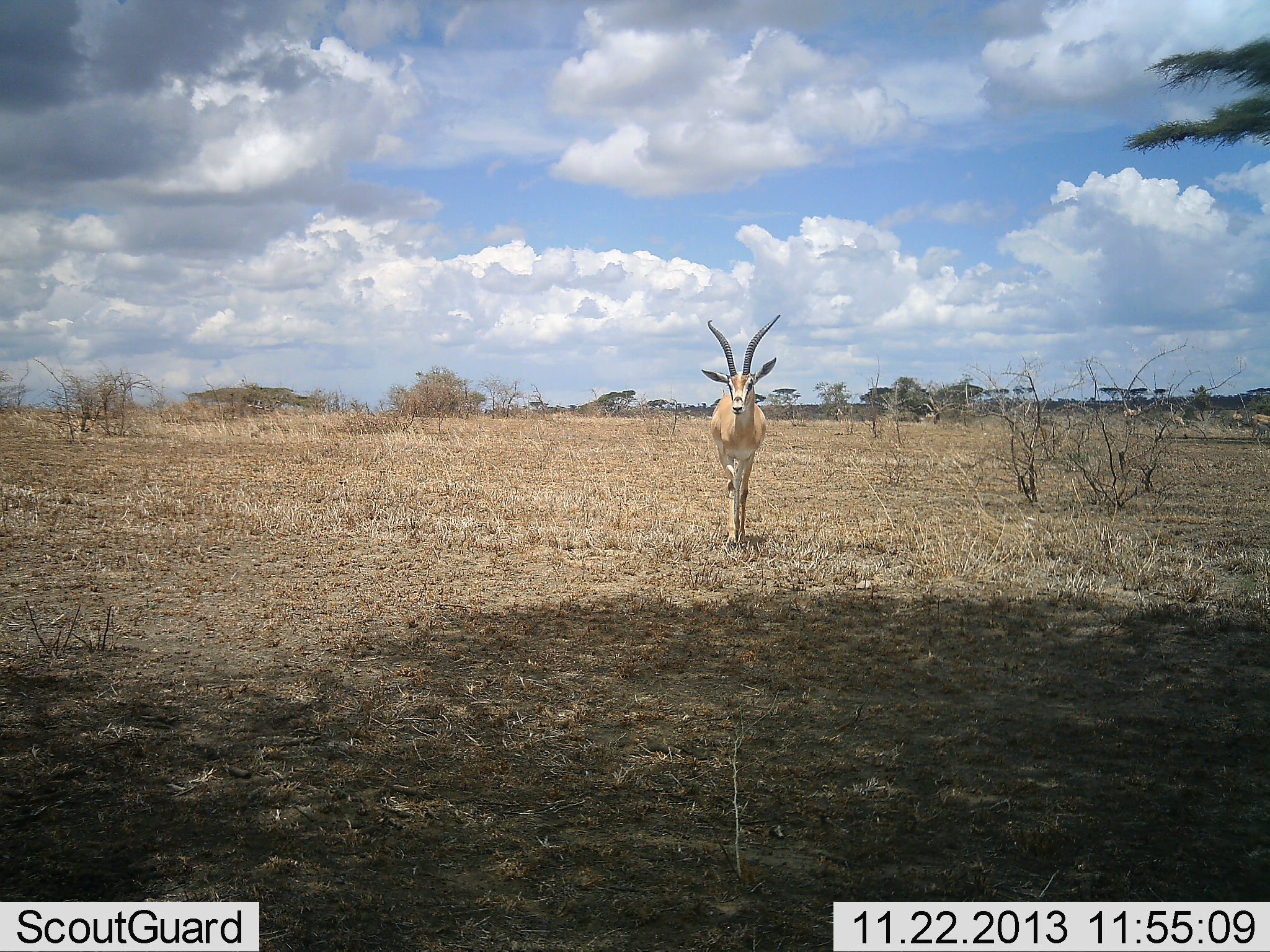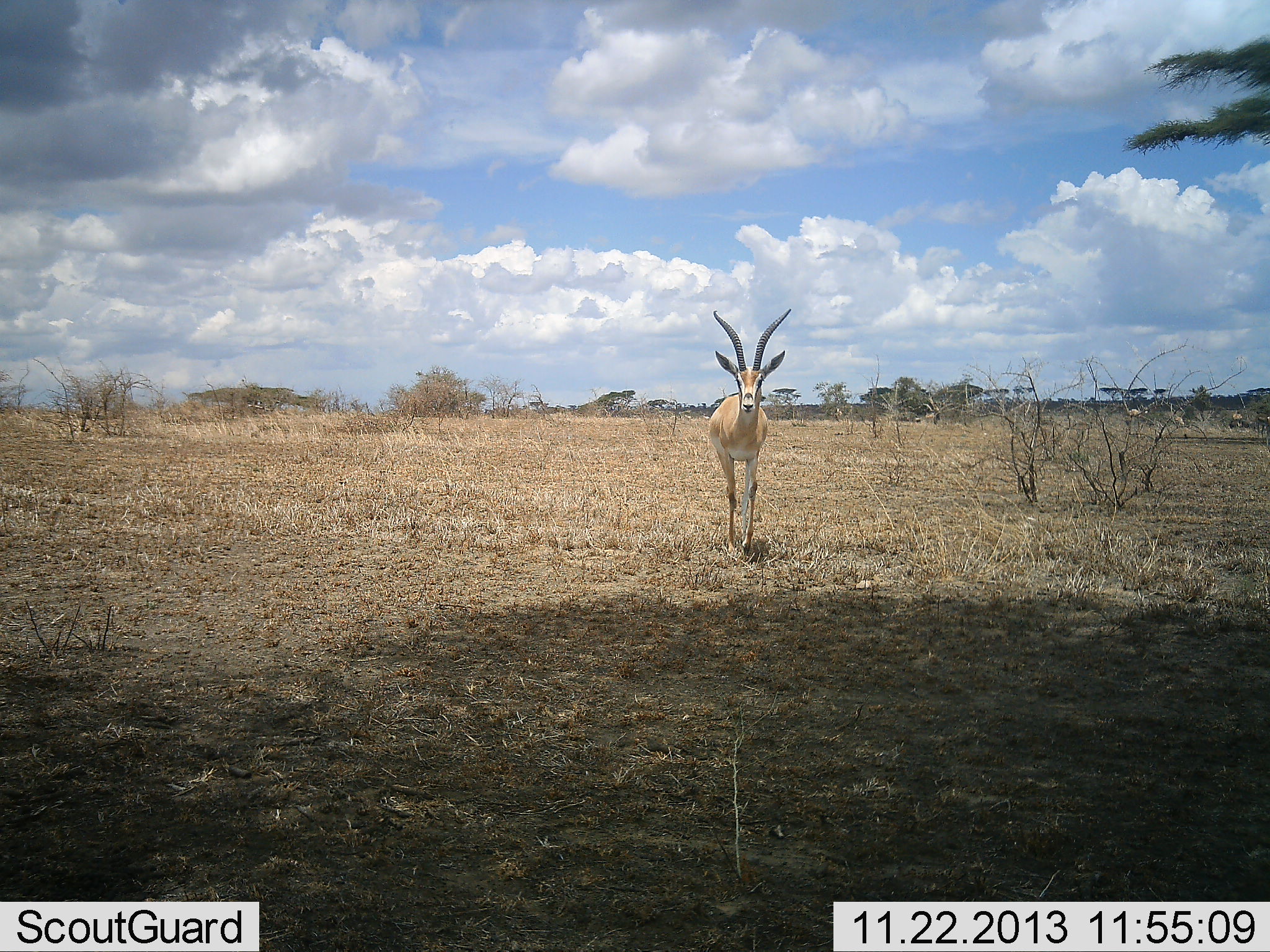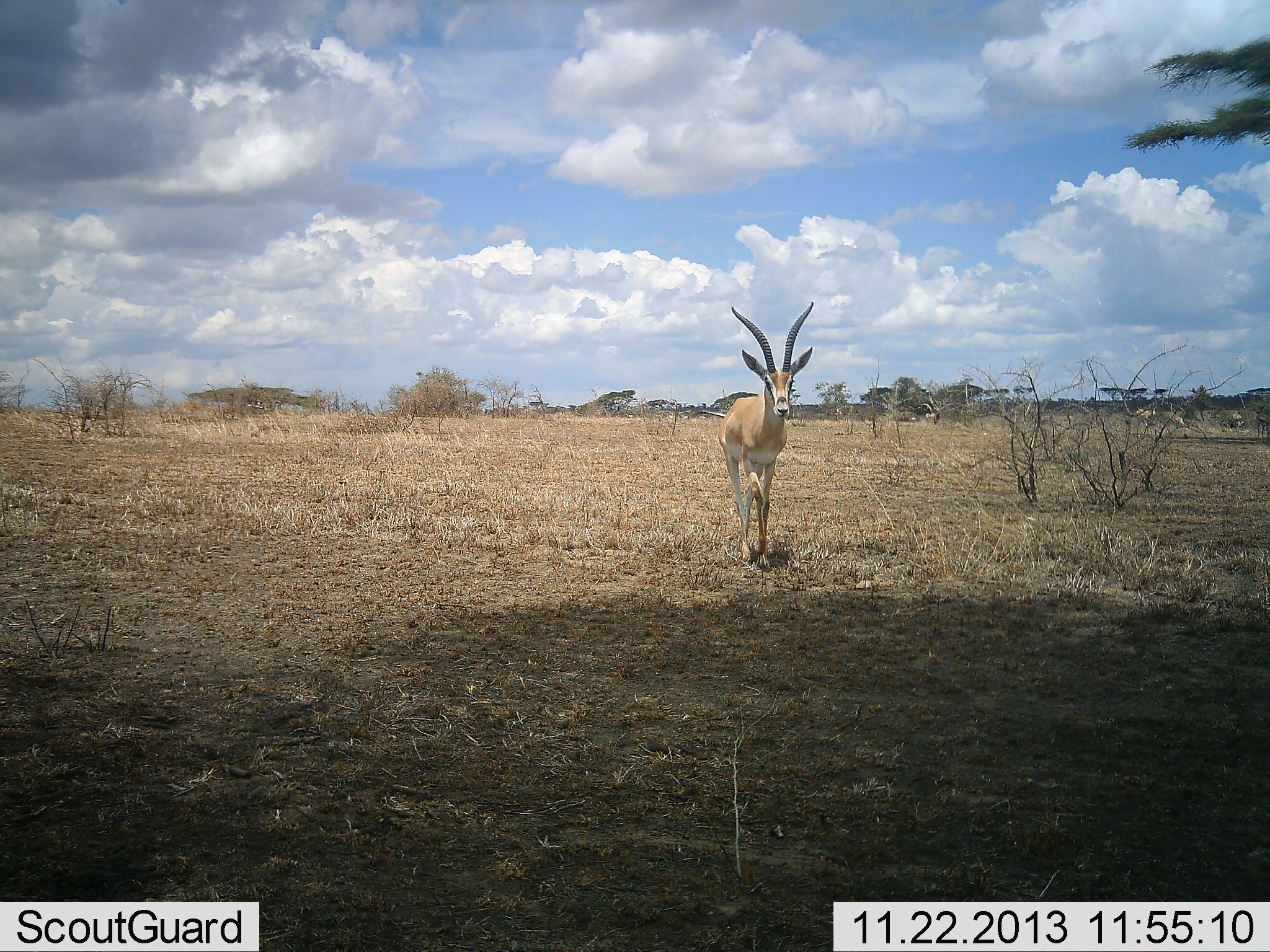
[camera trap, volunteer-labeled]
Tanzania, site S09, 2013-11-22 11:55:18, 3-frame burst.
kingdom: Animalia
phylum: Chordata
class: Mammalia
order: Artiodactyla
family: Bovidae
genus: Nanger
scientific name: Nanger granti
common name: grant's gazelle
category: gazellegrants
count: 1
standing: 20%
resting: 0%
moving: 80%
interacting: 0%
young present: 0%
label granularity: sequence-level